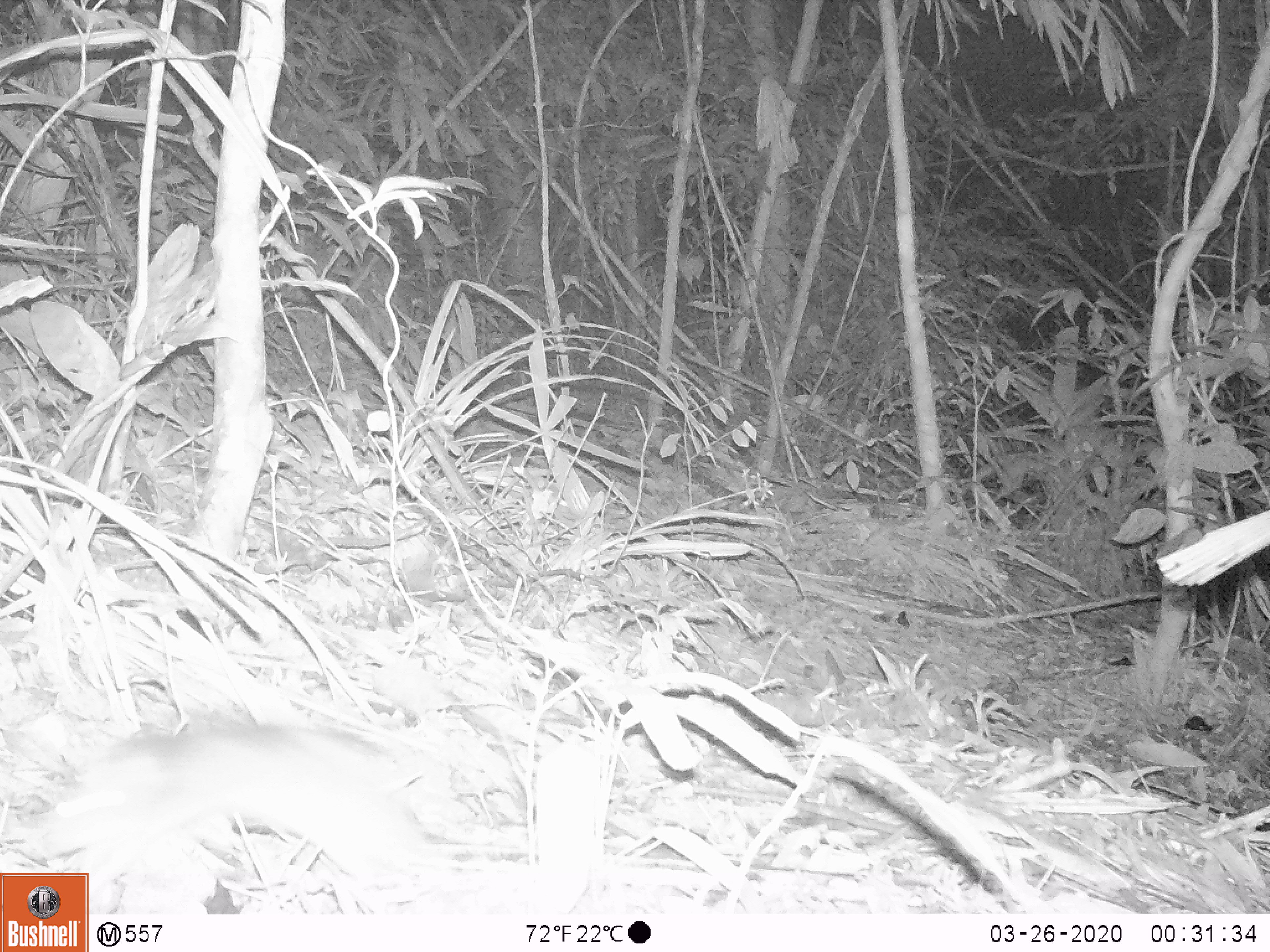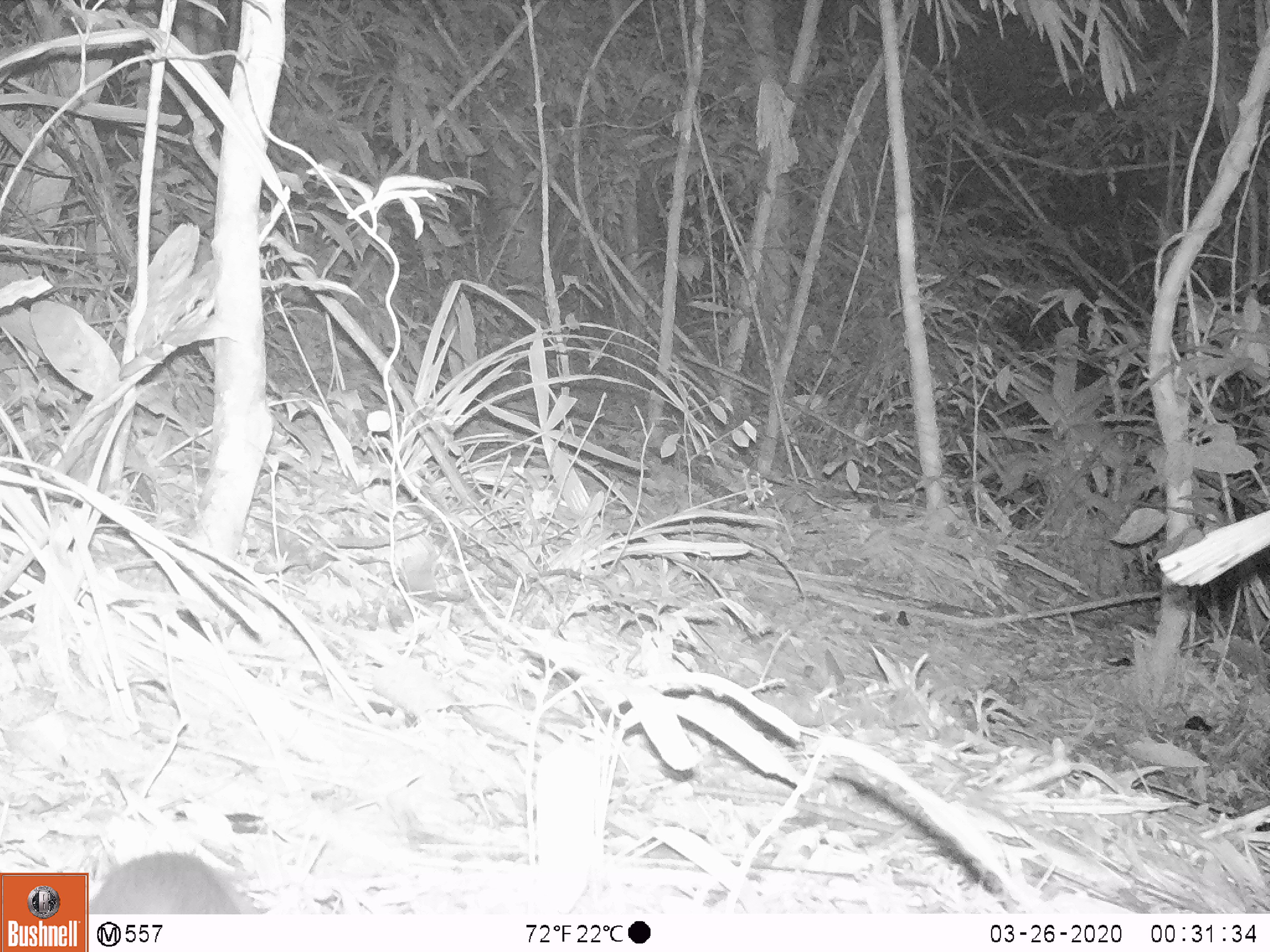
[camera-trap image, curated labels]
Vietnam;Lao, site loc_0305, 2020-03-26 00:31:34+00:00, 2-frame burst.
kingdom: Animalia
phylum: Chordata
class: Mammalia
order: Rodentia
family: Muridae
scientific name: Muridae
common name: old-world mice and rats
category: unidentified murid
Unidentified murid (old-world mice and rats) (Muridae). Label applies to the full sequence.